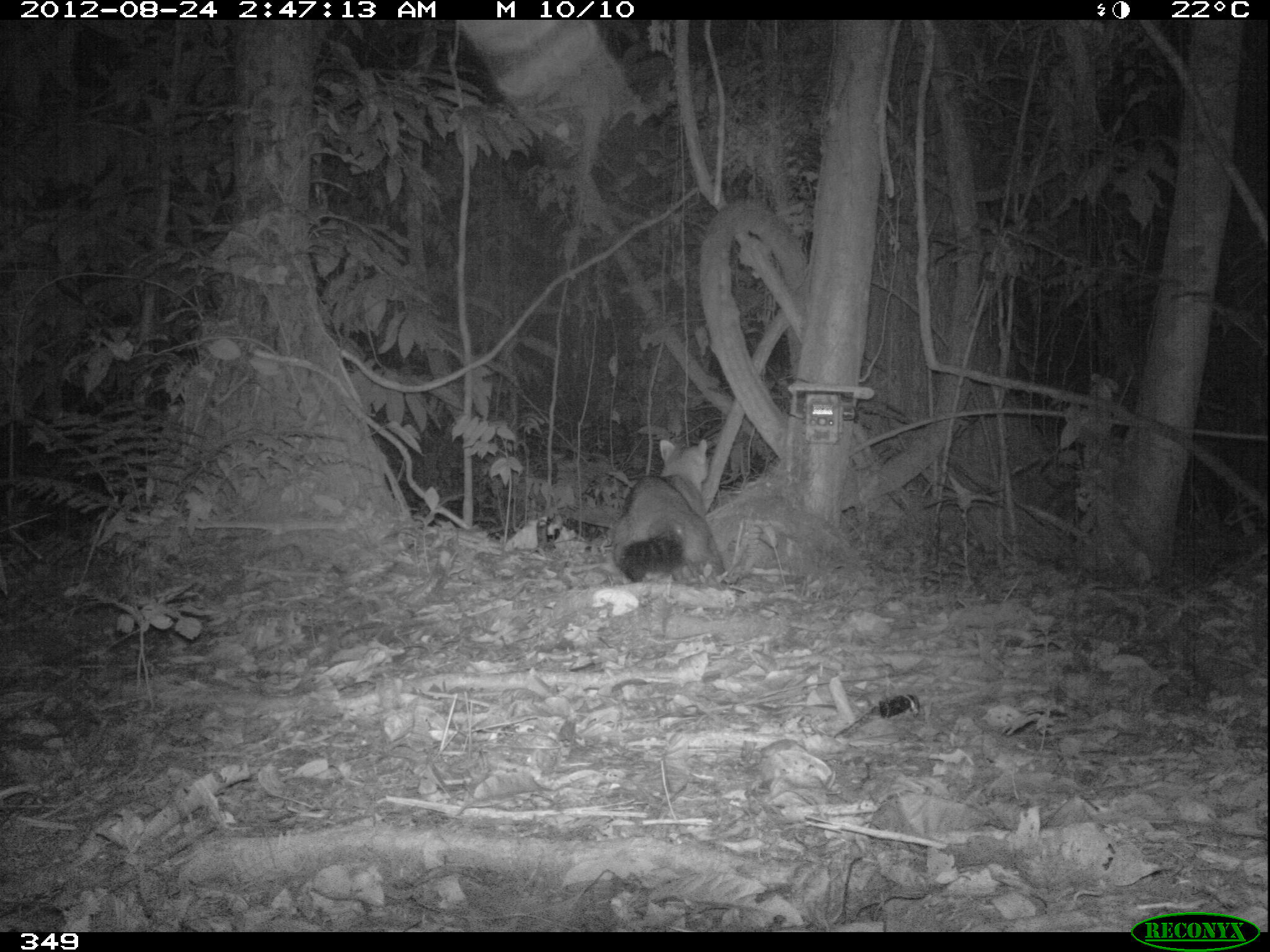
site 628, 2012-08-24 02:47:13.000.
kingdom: Animalia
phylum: Chordata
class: Mammalia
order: Carnivora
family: Procyonidae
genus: Procyon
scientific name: Procyon cancrivorus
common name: crab-eating raccoon